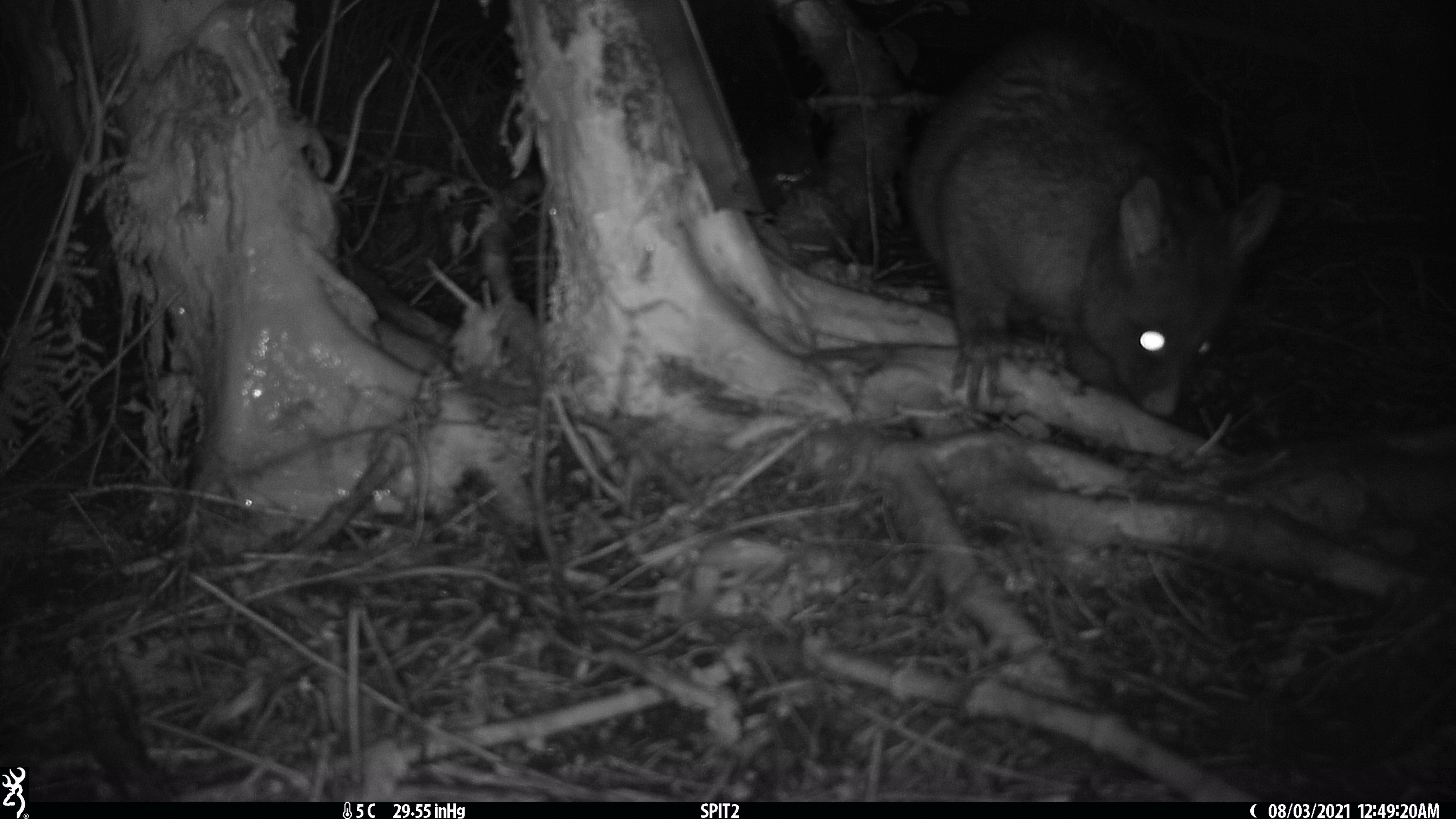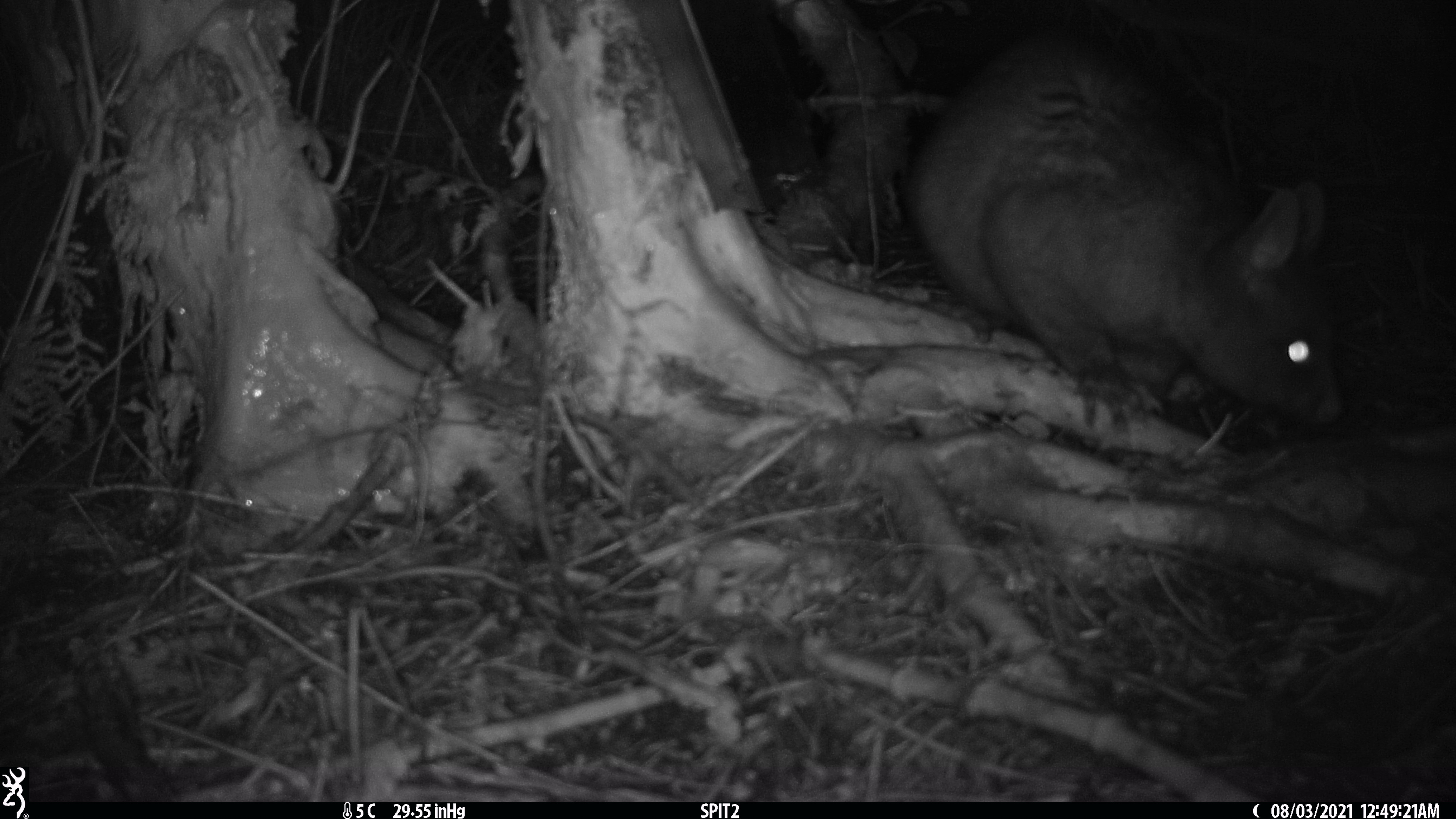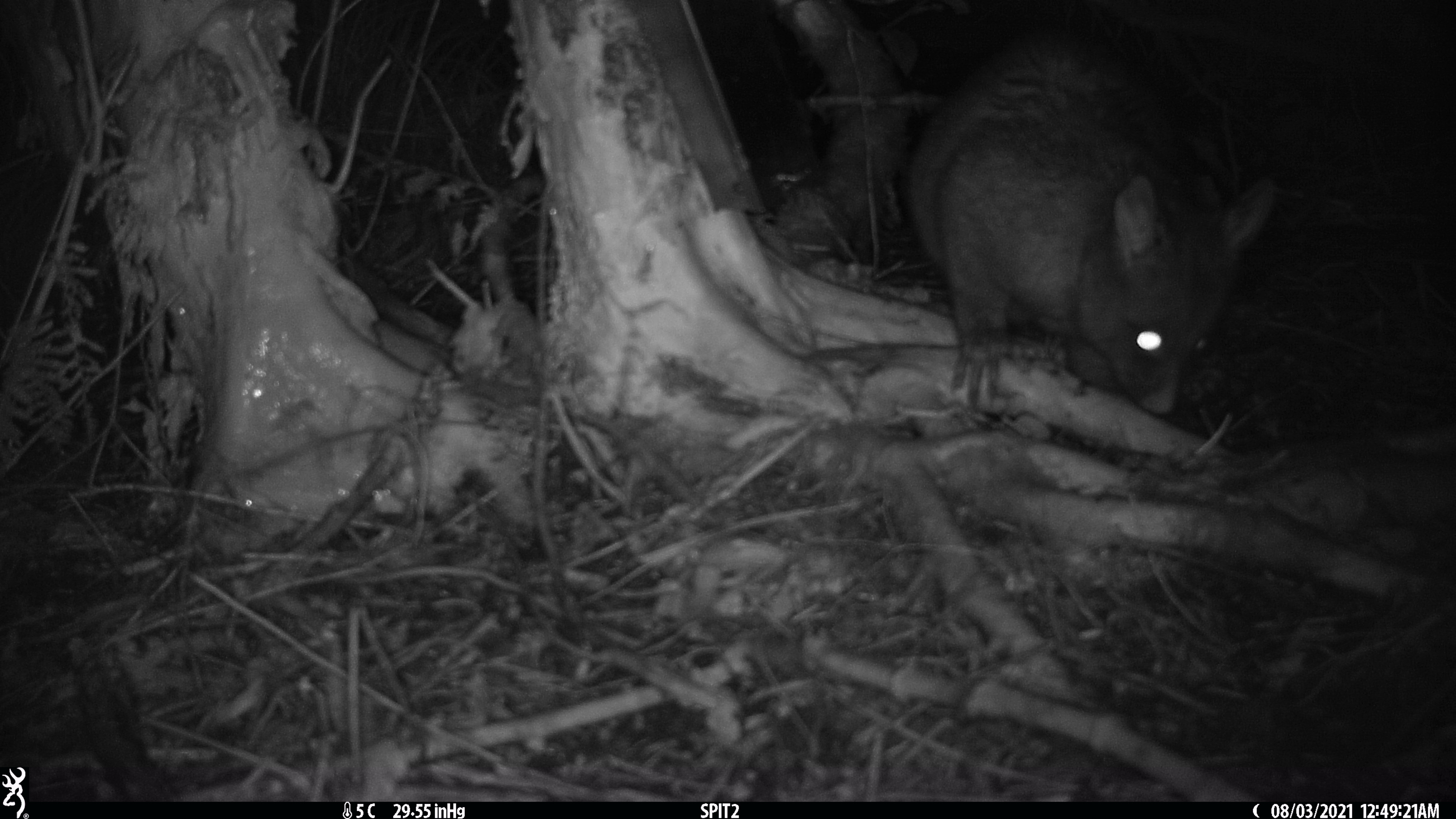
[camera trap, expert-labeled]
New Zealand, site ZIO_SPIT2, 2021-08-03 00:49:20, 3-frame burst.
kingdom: Animalia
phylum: Chordata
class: Mammalia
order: Diprotodontia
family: Phalangeridae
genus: Trichosurus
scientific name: Trichosurus vulpecula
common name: common brushtail possum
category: possum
Possum (common brushtail possum) (Trichosurus vulpecula).